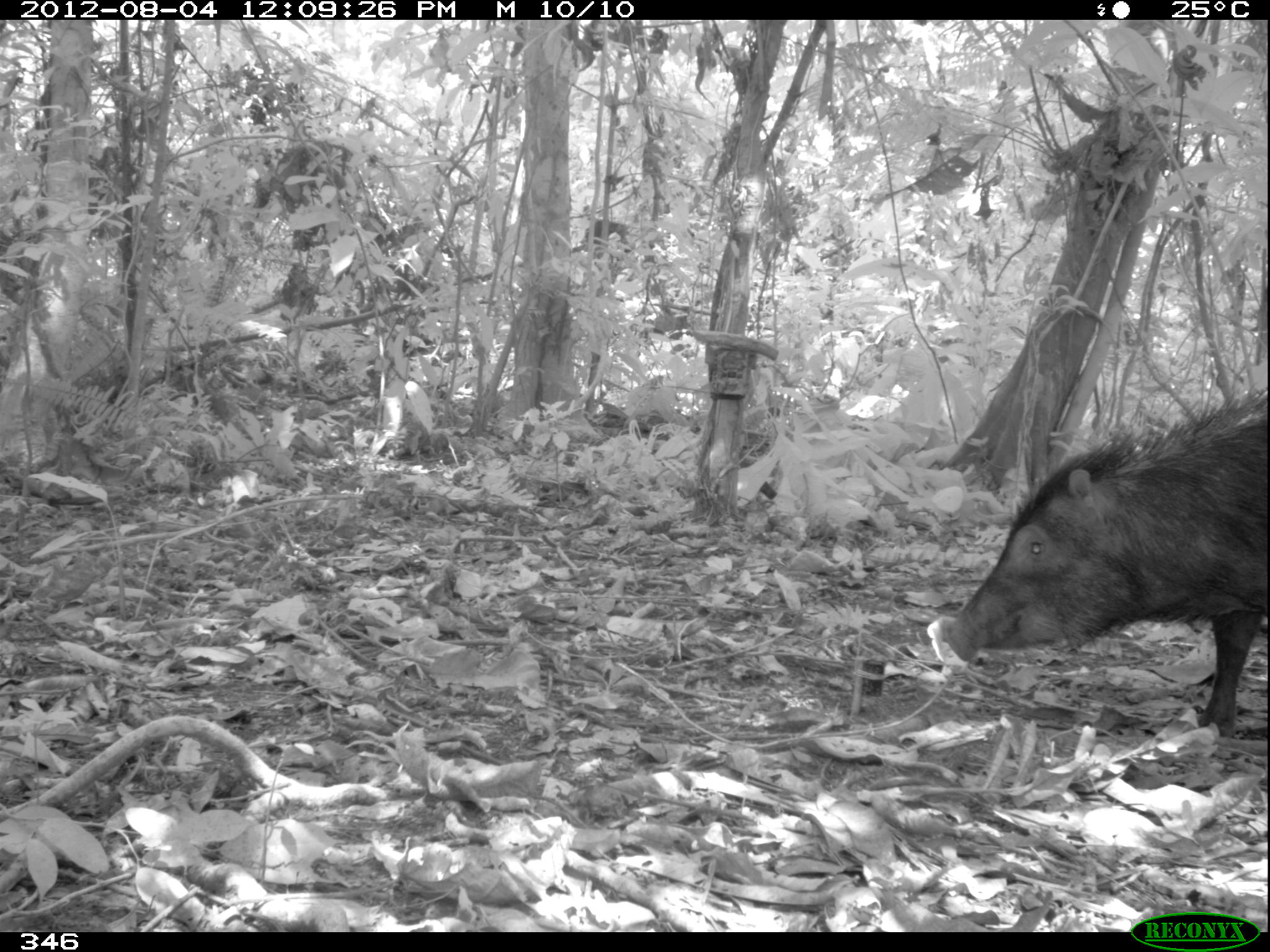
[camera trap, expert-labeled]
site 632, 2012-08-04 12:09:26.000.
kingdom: Animalia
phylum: Chordata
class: Mammalia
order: Artiodactyla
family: Tayassuidae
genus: Tayassu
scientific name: Tayassu pecari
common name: white-lipped peccary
Tayassu pecari (white-lipped peccary).